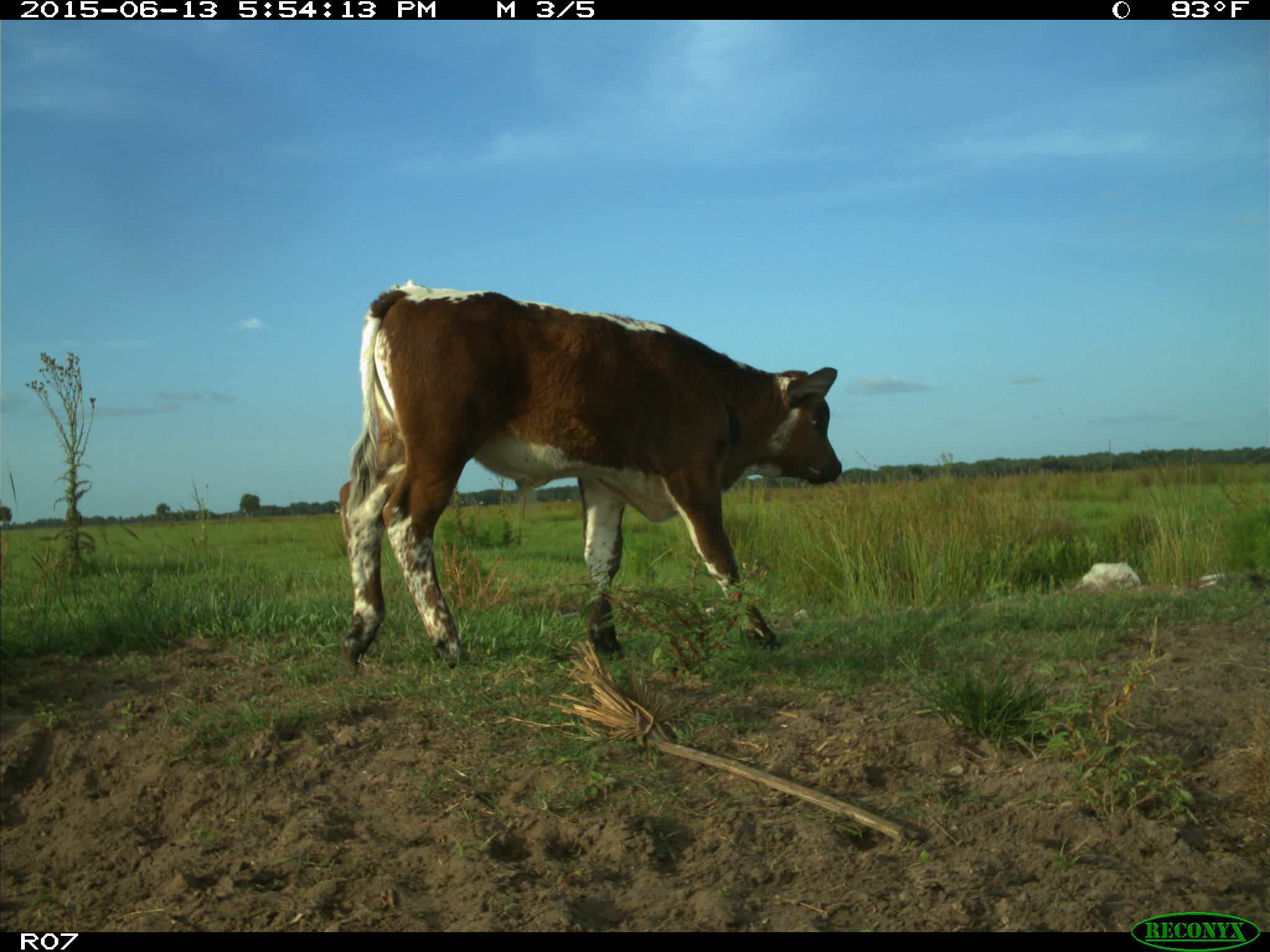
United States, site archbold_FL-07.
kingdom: Animalia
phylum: Chordata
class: Mammalia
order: Artiodactyla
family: Bovidae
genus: Bos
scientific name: Bos taurus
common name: domestic cow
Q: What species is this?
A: Bos taurus (domestic cow).